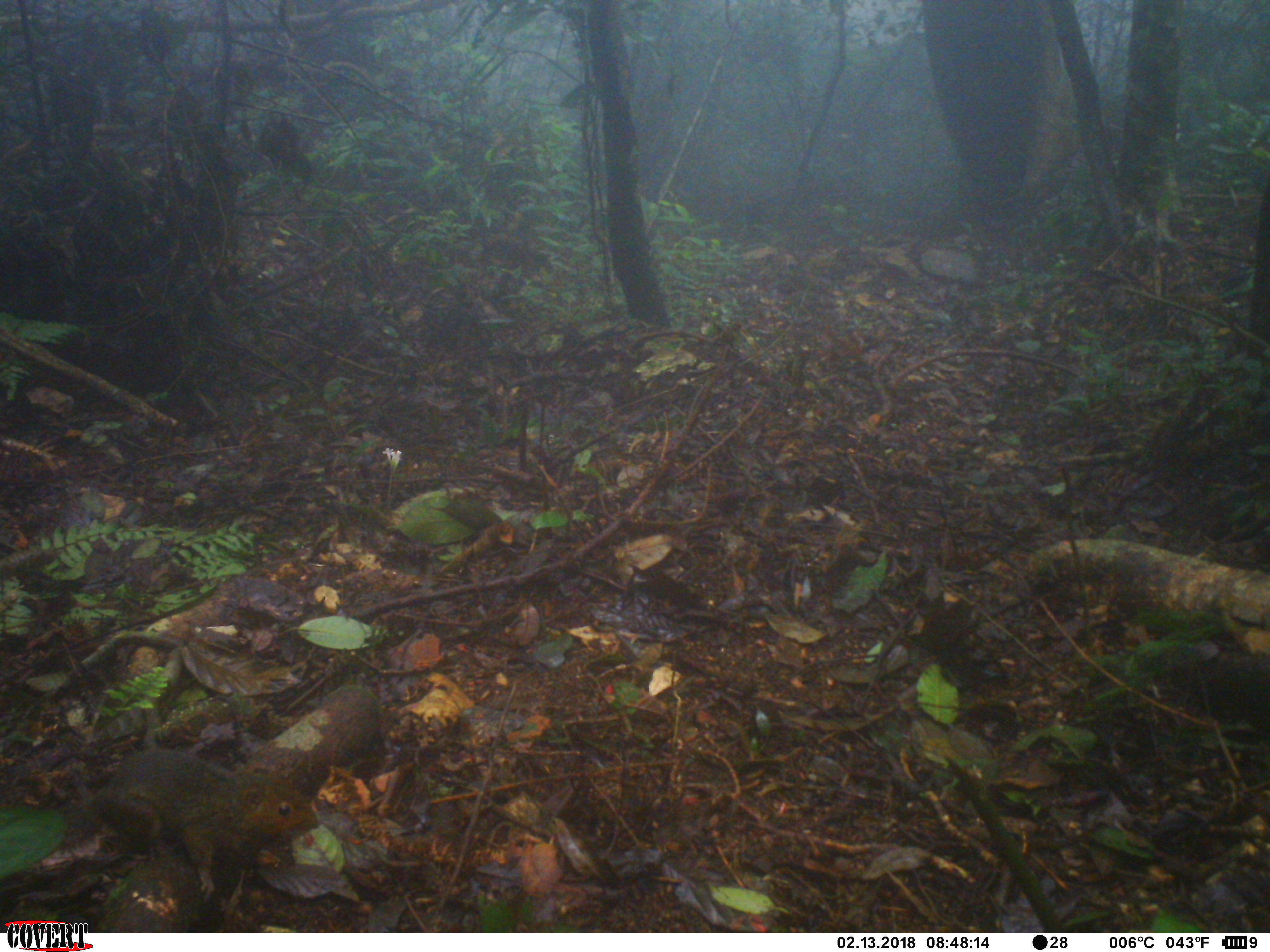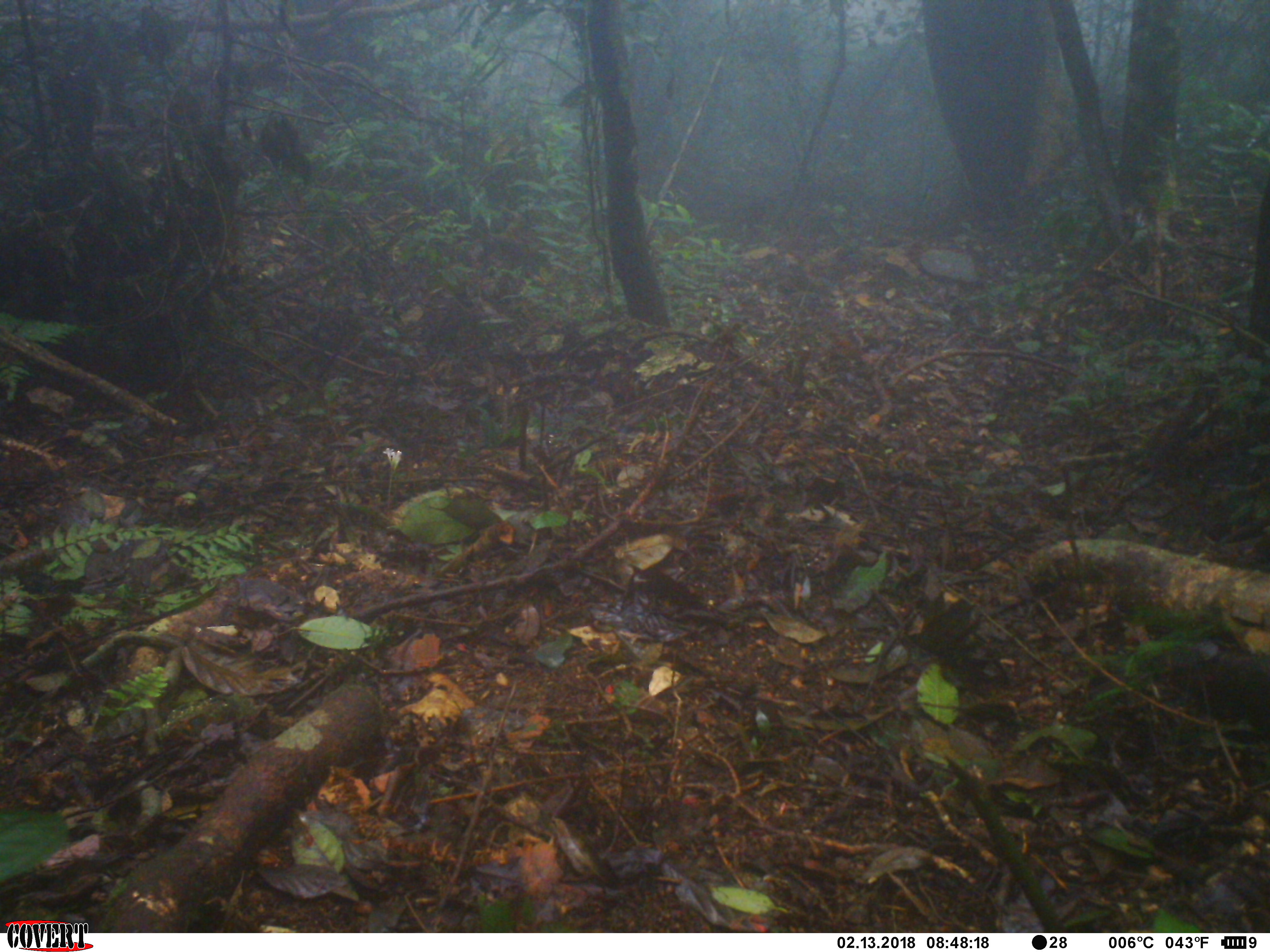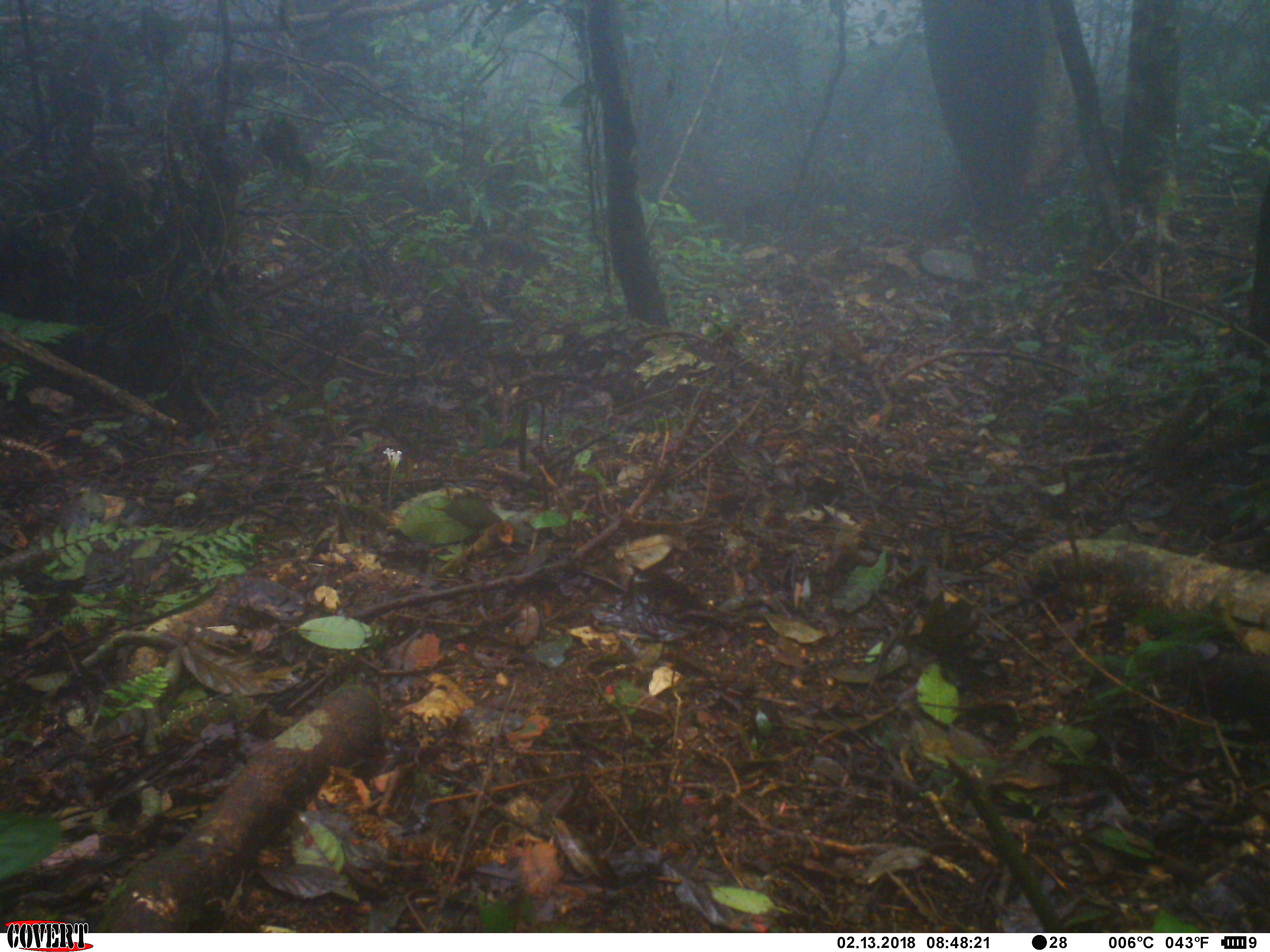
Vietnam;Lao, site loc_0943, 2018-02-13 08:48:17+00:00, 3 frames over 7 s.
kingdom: Animalia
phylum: Chordata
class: Mammalia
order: Rodentia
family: Sciuridae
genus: Dremomys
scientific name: Dremomys rufigenis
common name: red-cheeked squirrel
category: red cheeked squirrel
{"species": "red cheeked squirrel (red-cheeked squirrel) (Dremomys rufigenis)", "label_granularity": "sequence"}